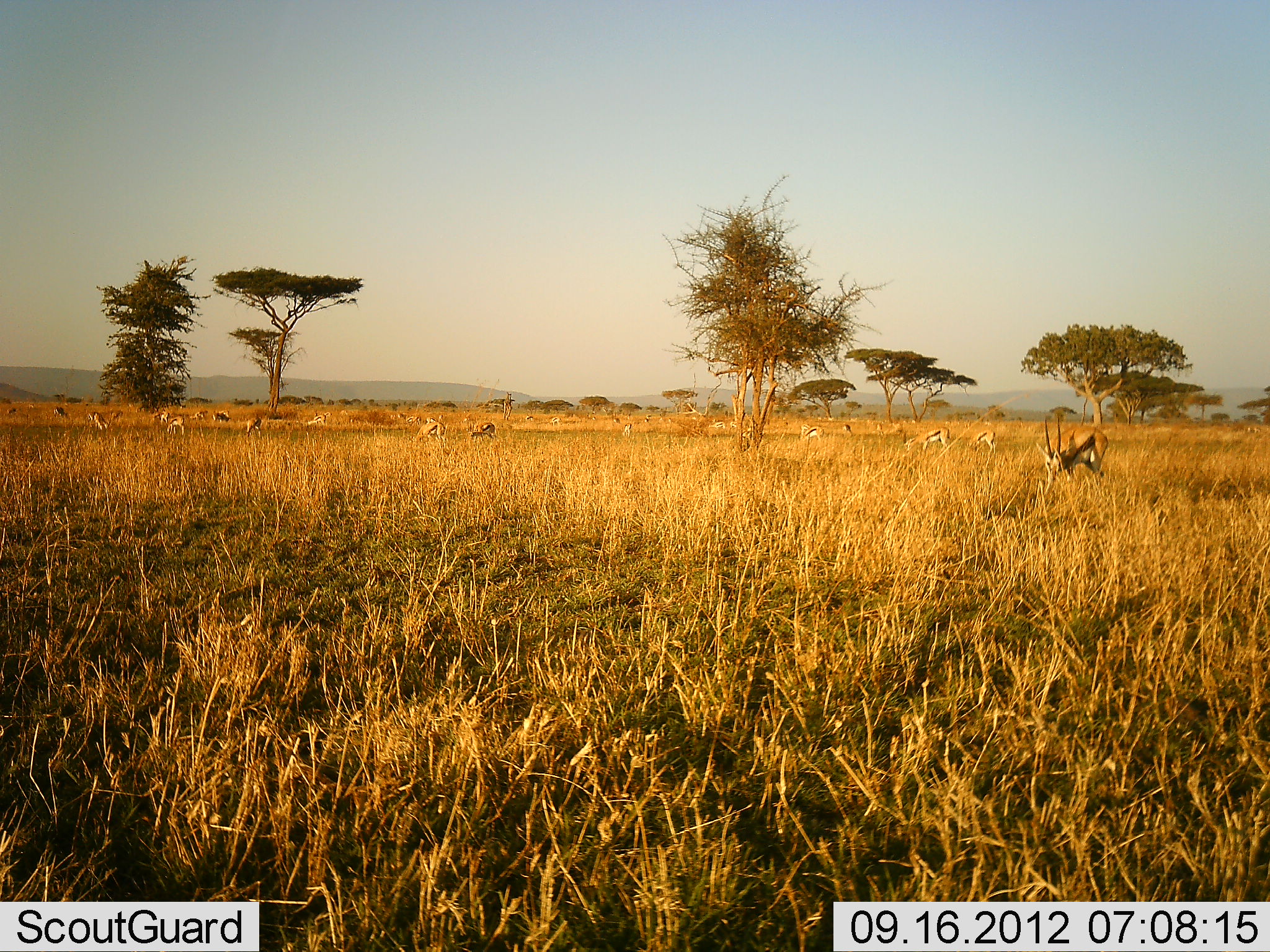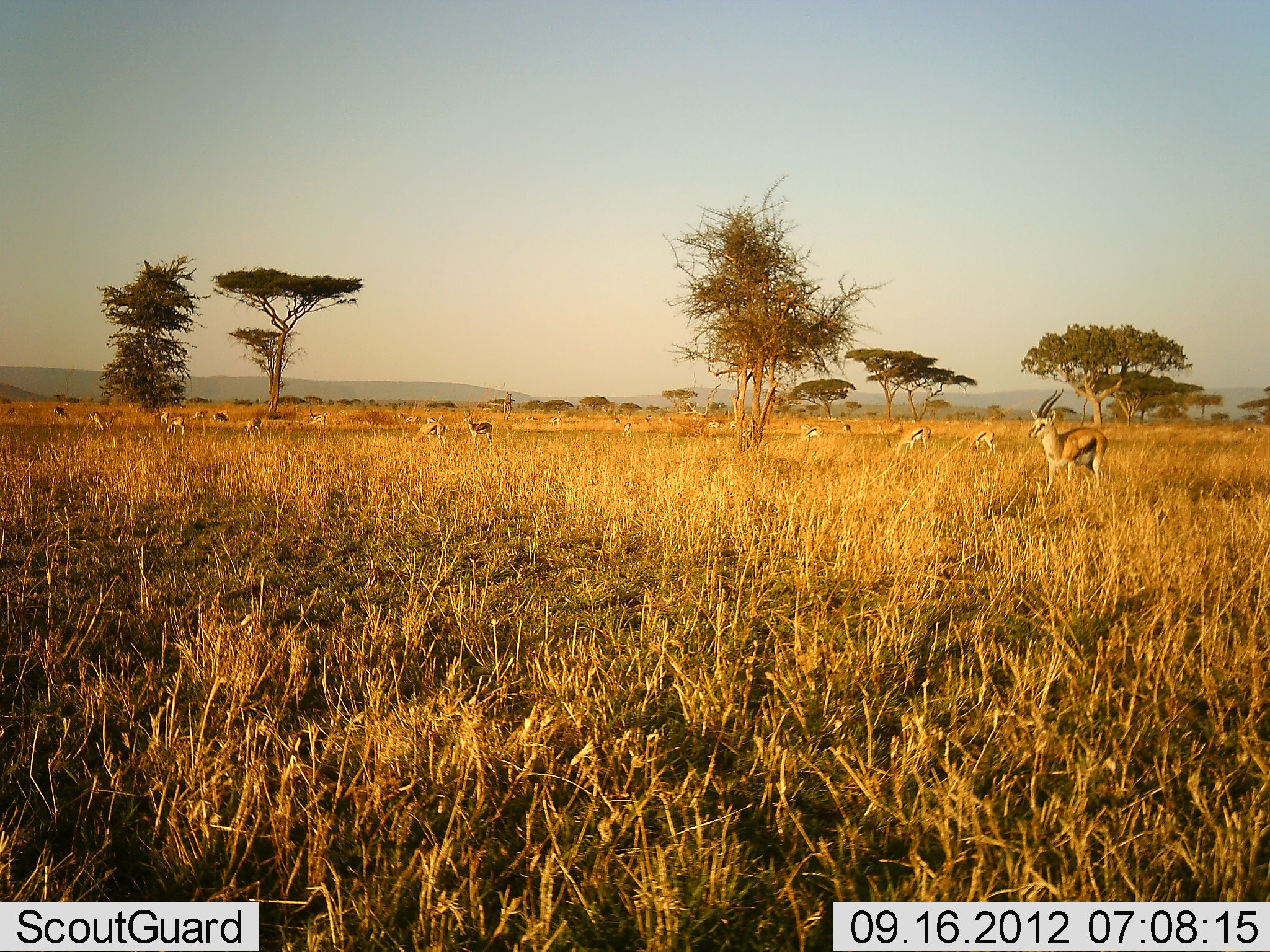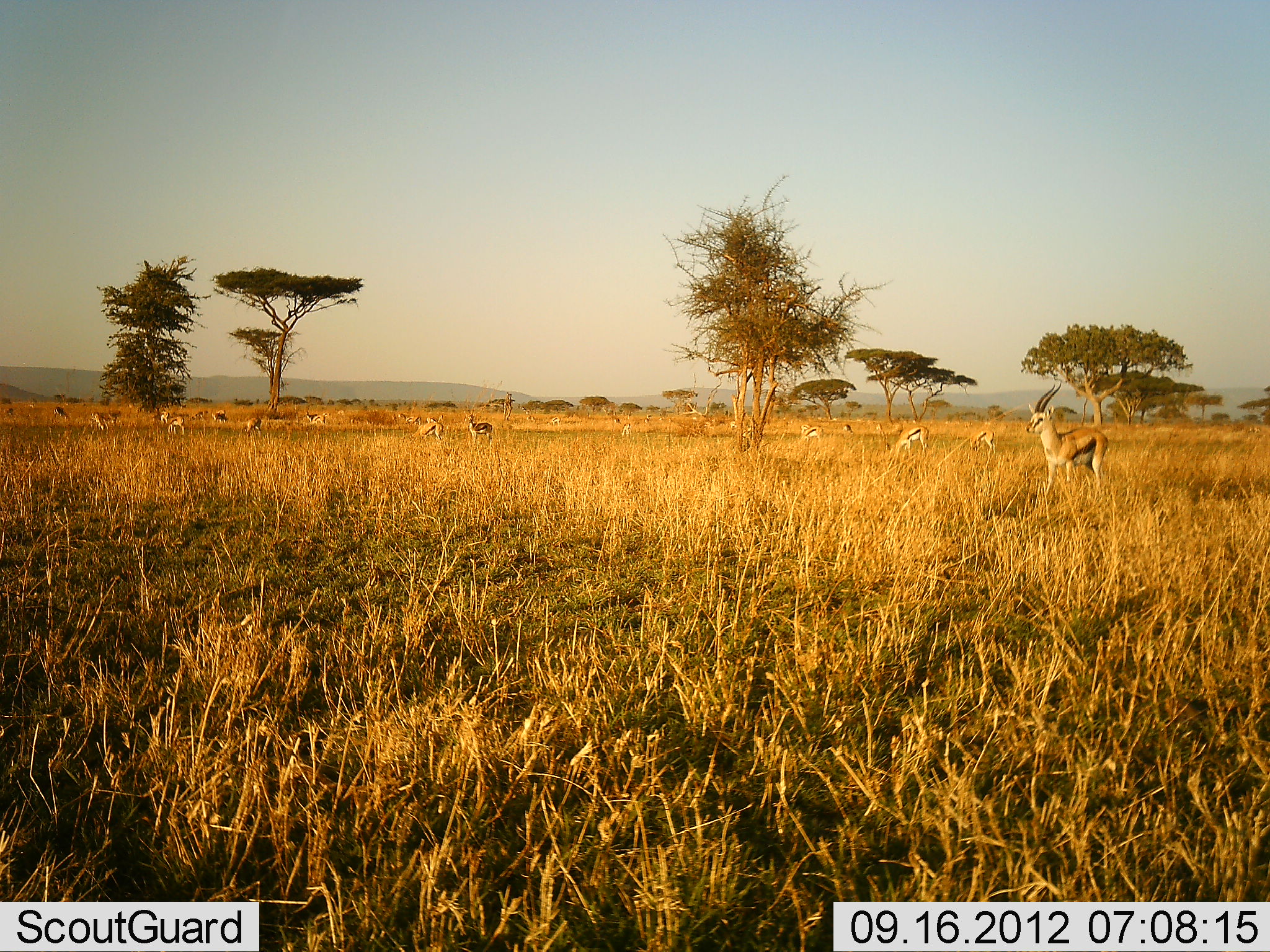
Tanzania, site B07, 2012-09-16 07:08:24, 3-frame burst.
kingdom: Animalia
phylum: Chordata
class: Mammalia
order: Artiodactyla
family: Bovidae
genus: Eudorcas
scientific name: Eudorcas thomsonii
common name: thomson's gazelle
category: gazellethomsons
Gazellethomsons (thomson's gazelle) (Eudorcas thomsonii), count 11-50. Behavior (volunteer vote fractions): standing 70%, resting 0%, moving 30%, interacting 0%. Young present (vote fraction): 0%. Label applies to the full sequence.